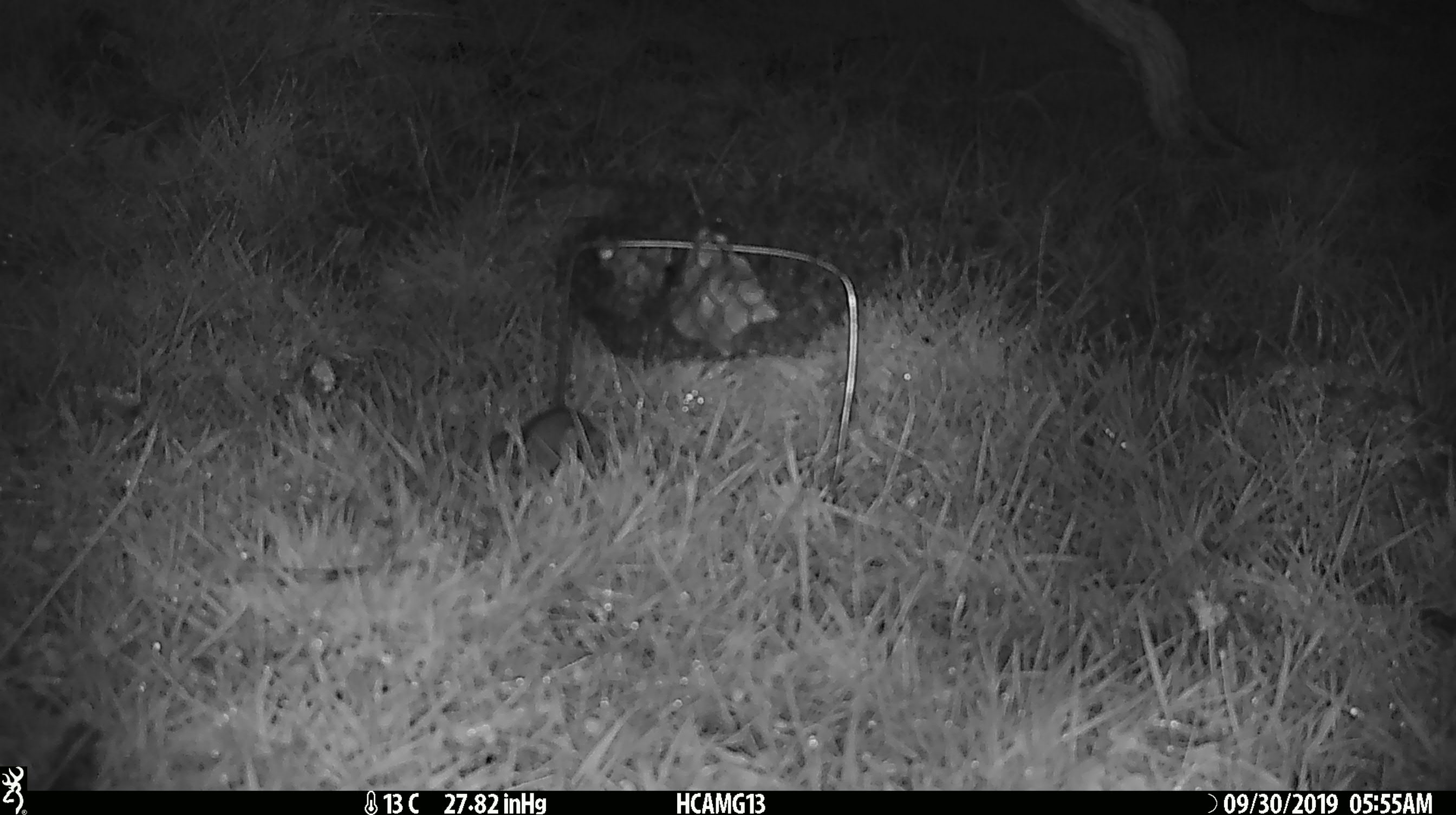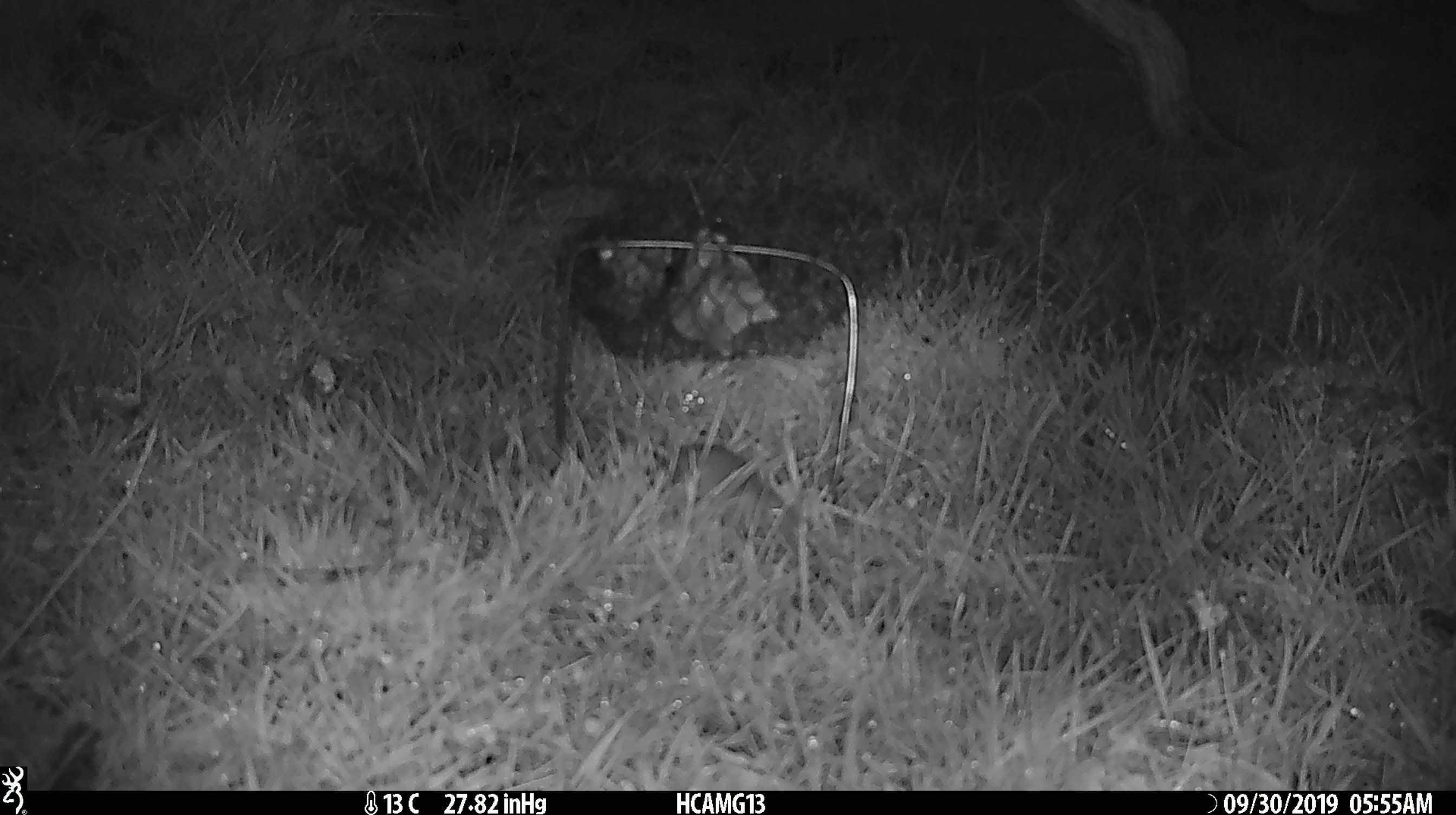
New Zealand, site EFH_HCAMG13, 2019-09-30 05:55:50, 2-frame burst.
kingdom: Animalia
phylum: Chordata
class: Mammalia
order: Rodentia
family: Muridae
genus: Mus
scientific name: Mus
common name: mouse